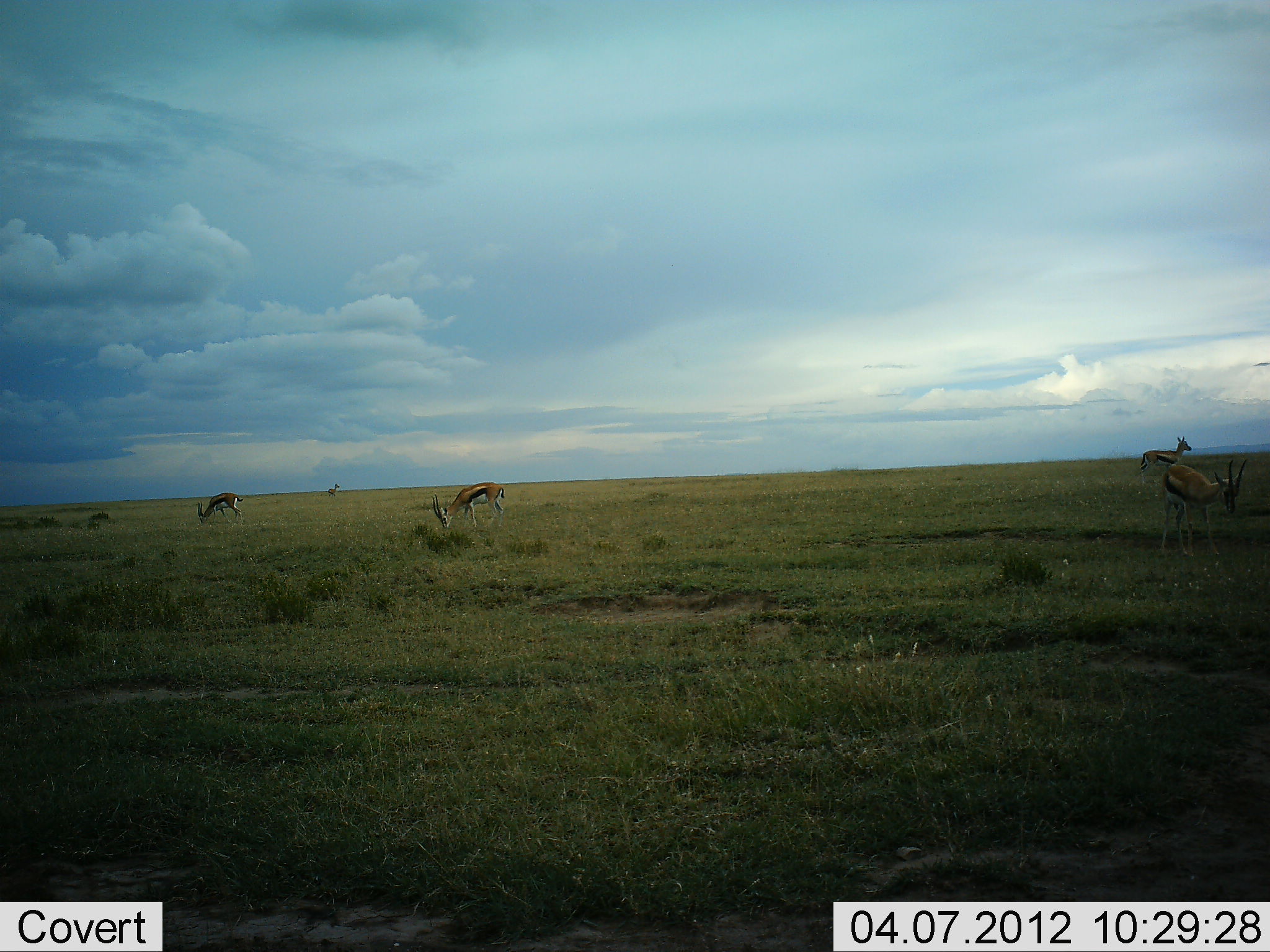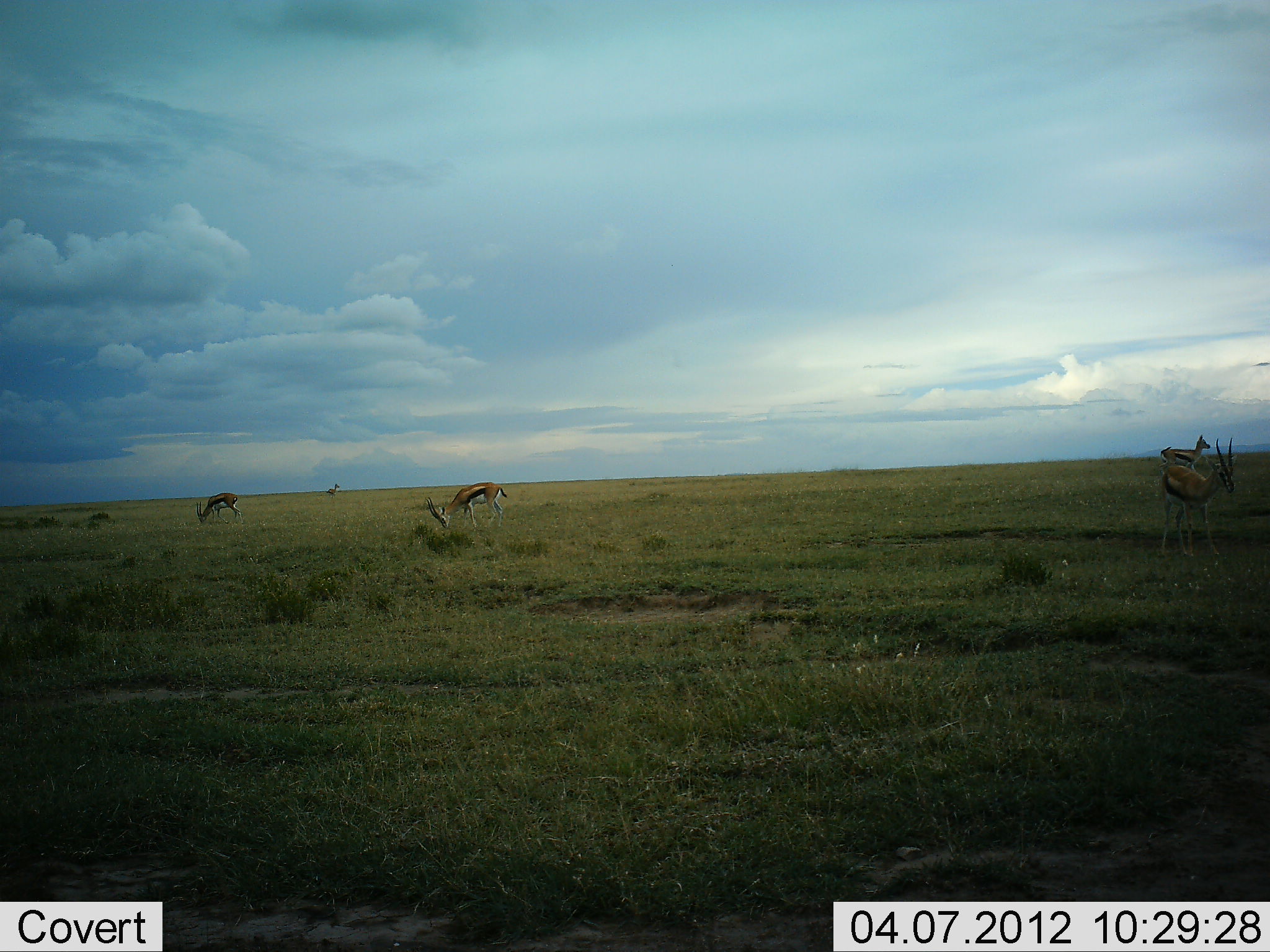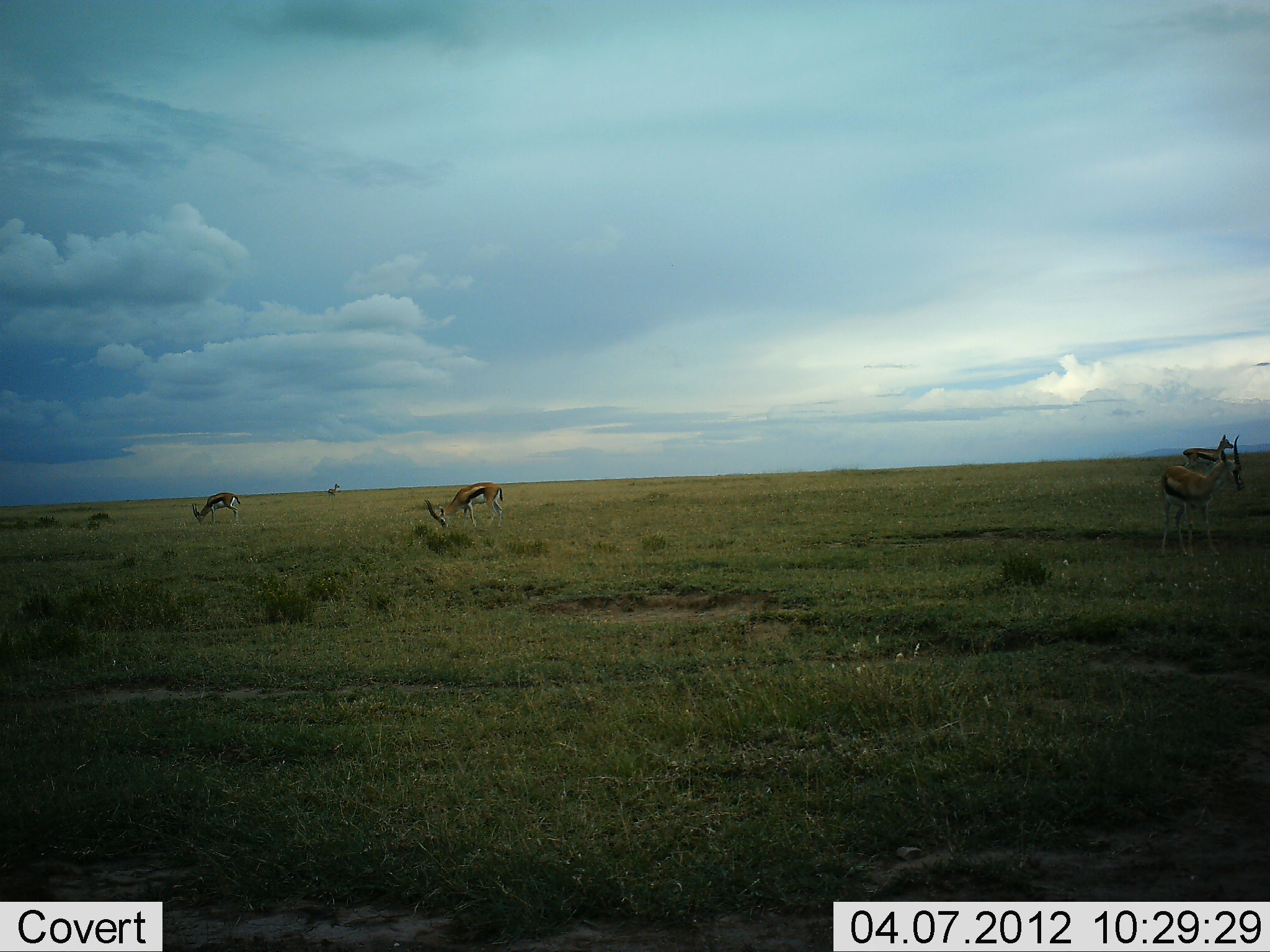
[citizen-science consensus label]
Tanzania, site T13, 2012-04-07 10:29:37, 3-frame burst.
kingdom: Animalia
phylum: Chordata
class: Mammalia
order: Artiodactyla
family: Bovidae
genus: Eudorcas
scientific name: Eudorcas thomsonii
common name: thomson's gazelle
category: gazellethomsons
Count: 5.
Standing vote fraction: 59%.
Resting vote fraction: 0%.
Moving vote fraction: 44%.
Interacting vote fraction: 0%.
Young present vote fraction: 0%.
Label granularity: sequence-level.